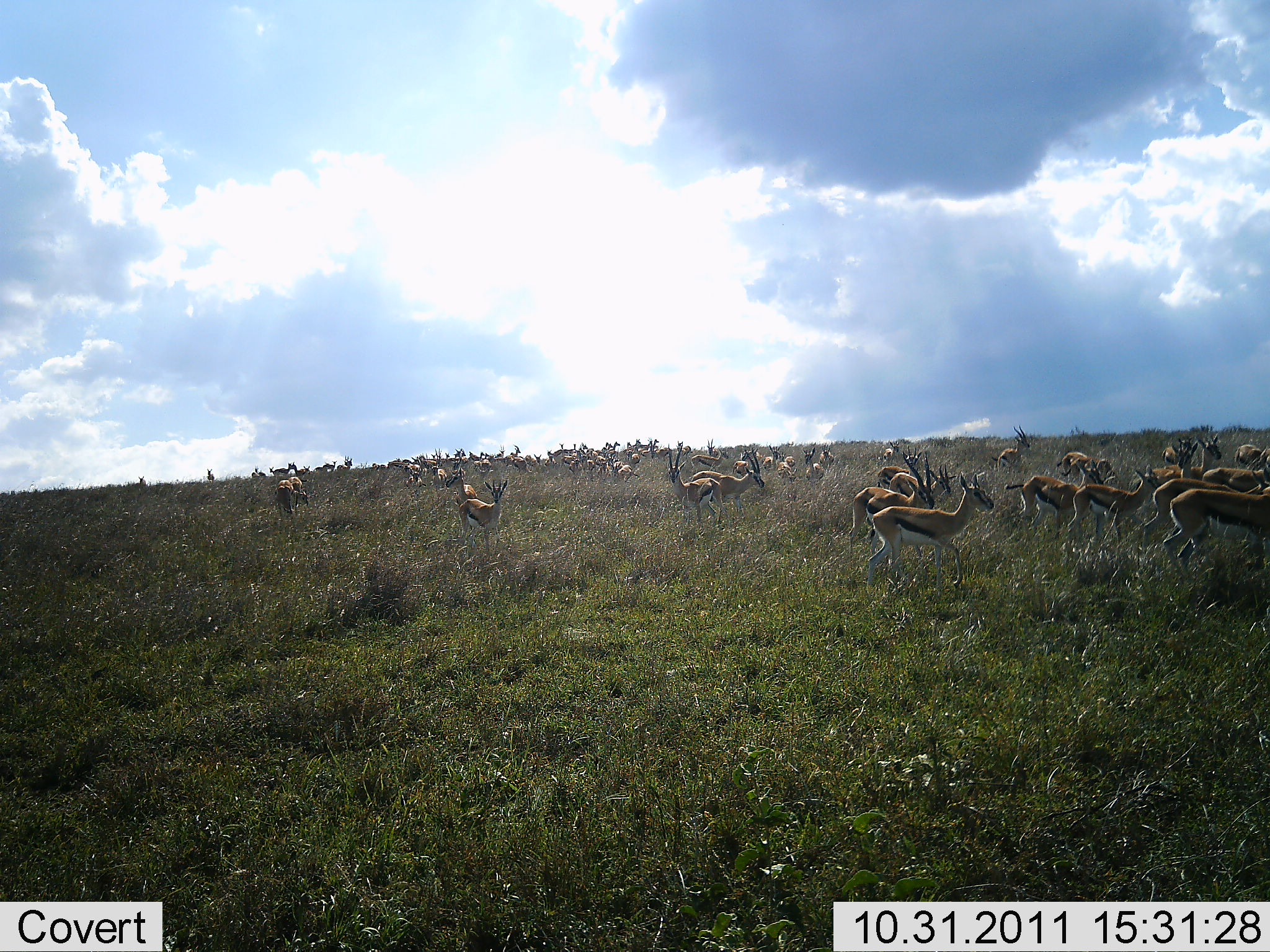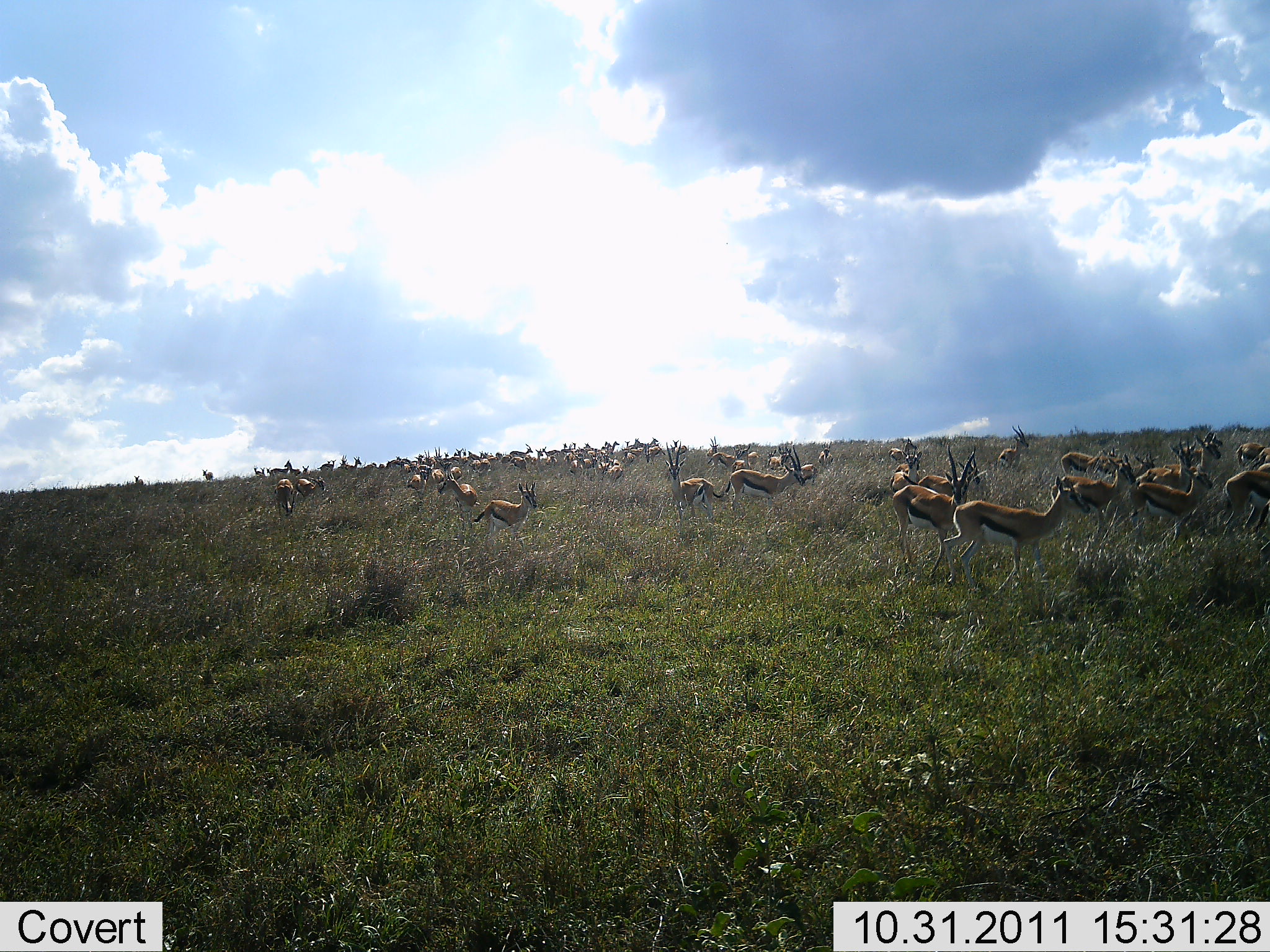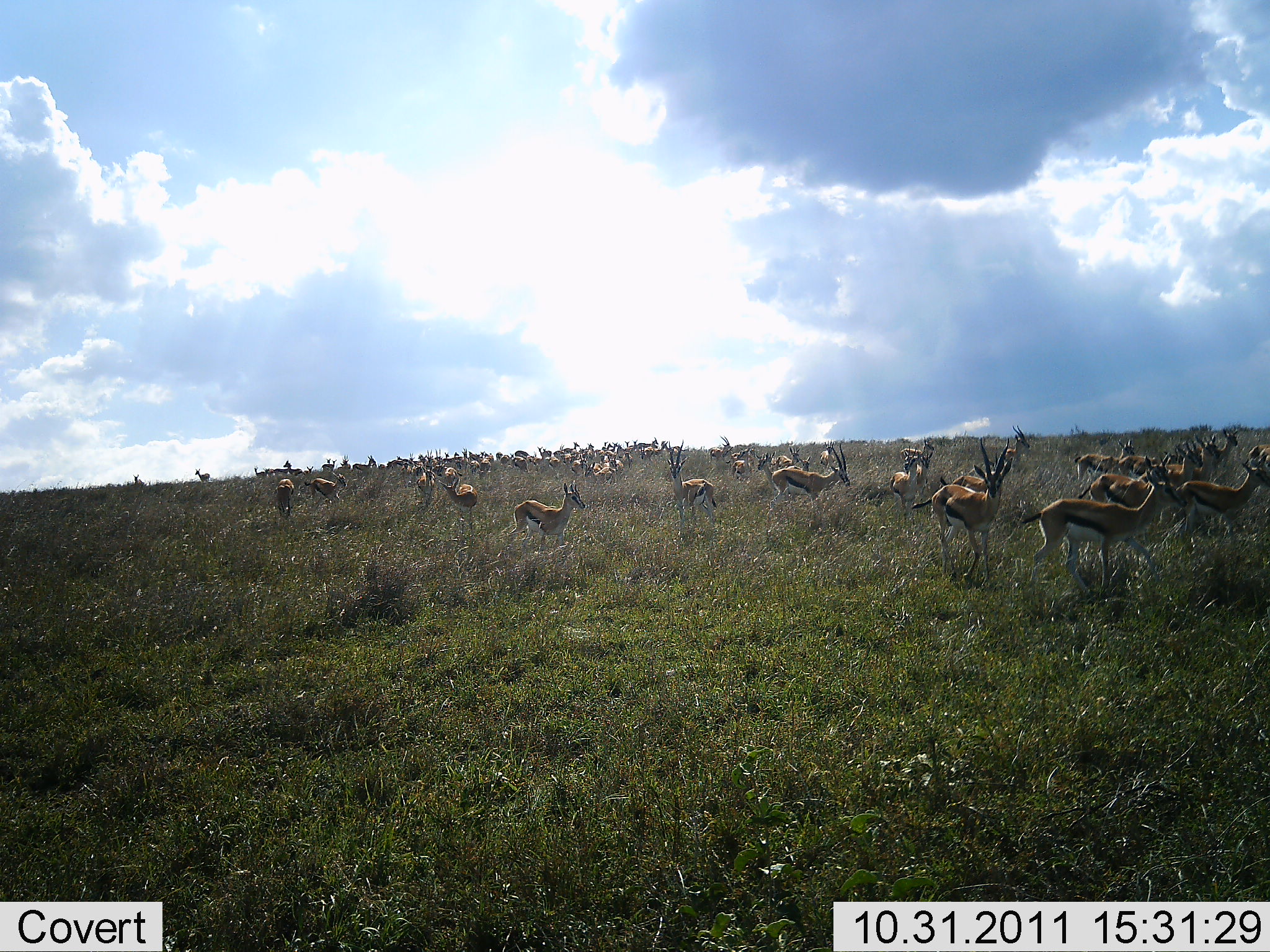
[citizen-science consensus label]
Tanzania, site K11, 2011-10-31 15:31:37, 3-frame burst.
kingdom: Animalia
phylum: Chordata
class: Mammalia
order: Artiodactyla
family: Bovidae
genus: Eudorcas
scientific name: Eudorcas thomsonii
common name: thomson's gazelle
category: gazellethomsons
Gazellethomsons (thomson's gazelle) (Eudorcas thomsonii), count 51+. Behavior (volunteer vote fractions): standing 31%, resting 0%, moving 100%, interacting 15%. Young present (vote fraction): 8%. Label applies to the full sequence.